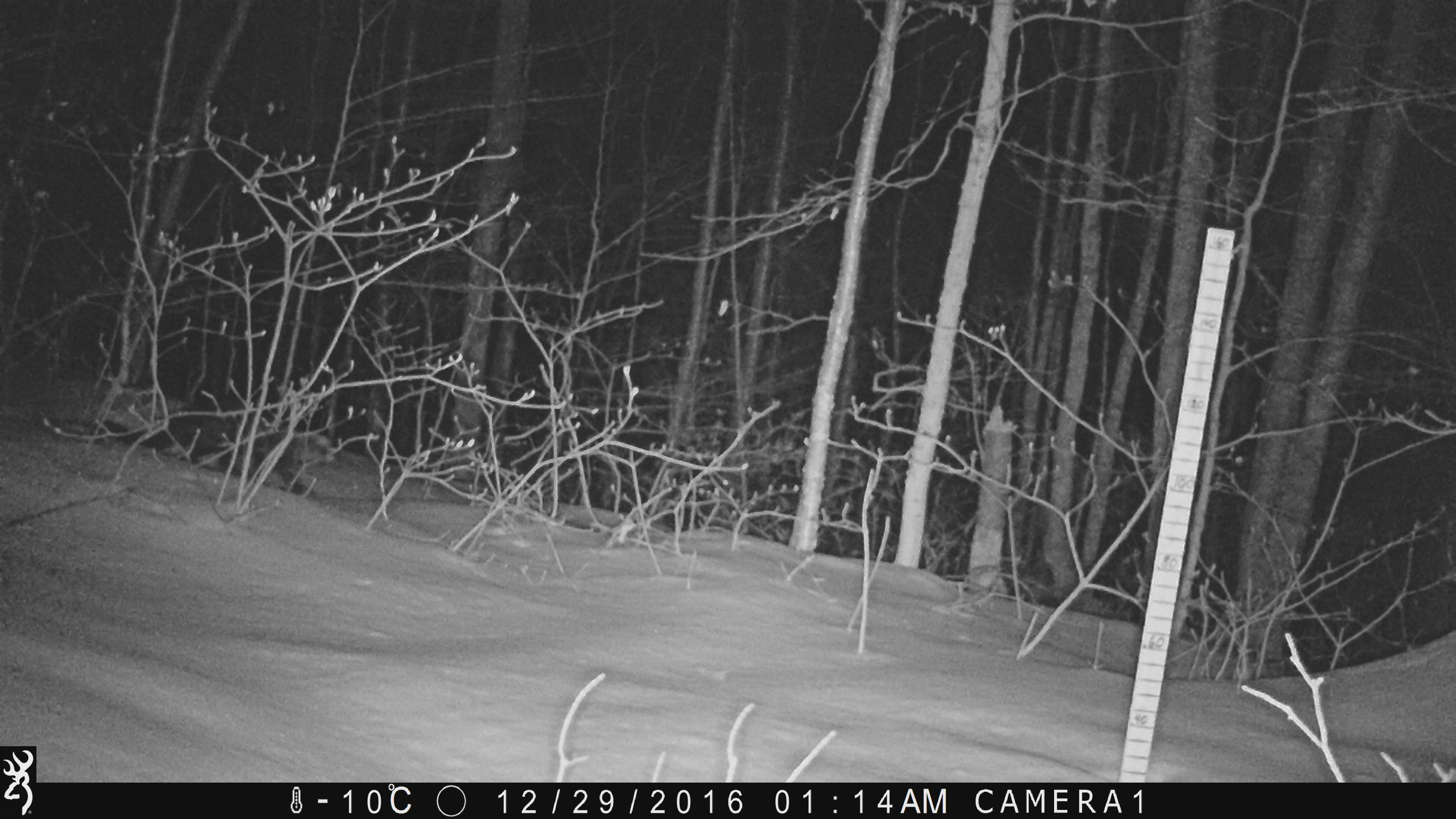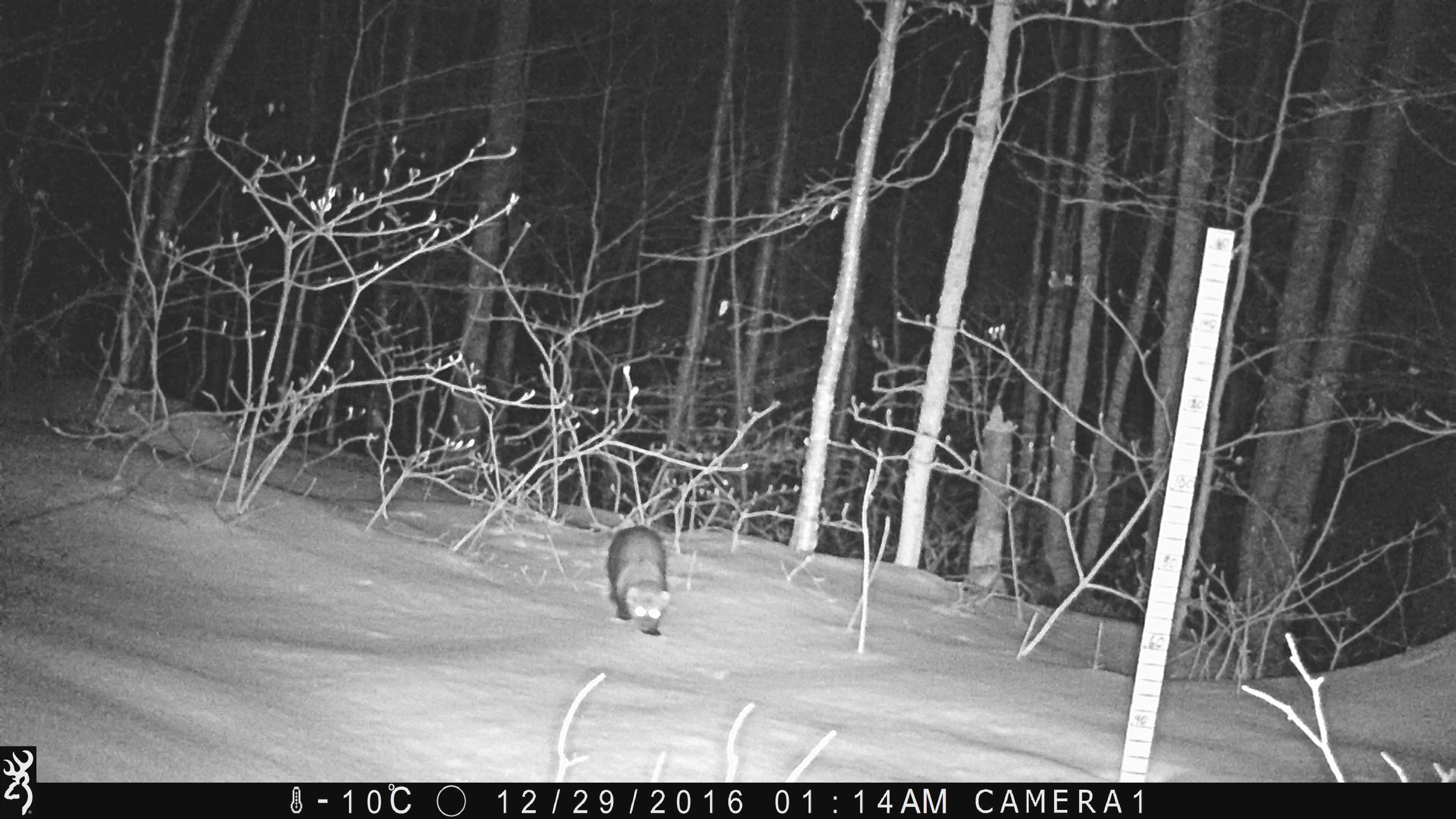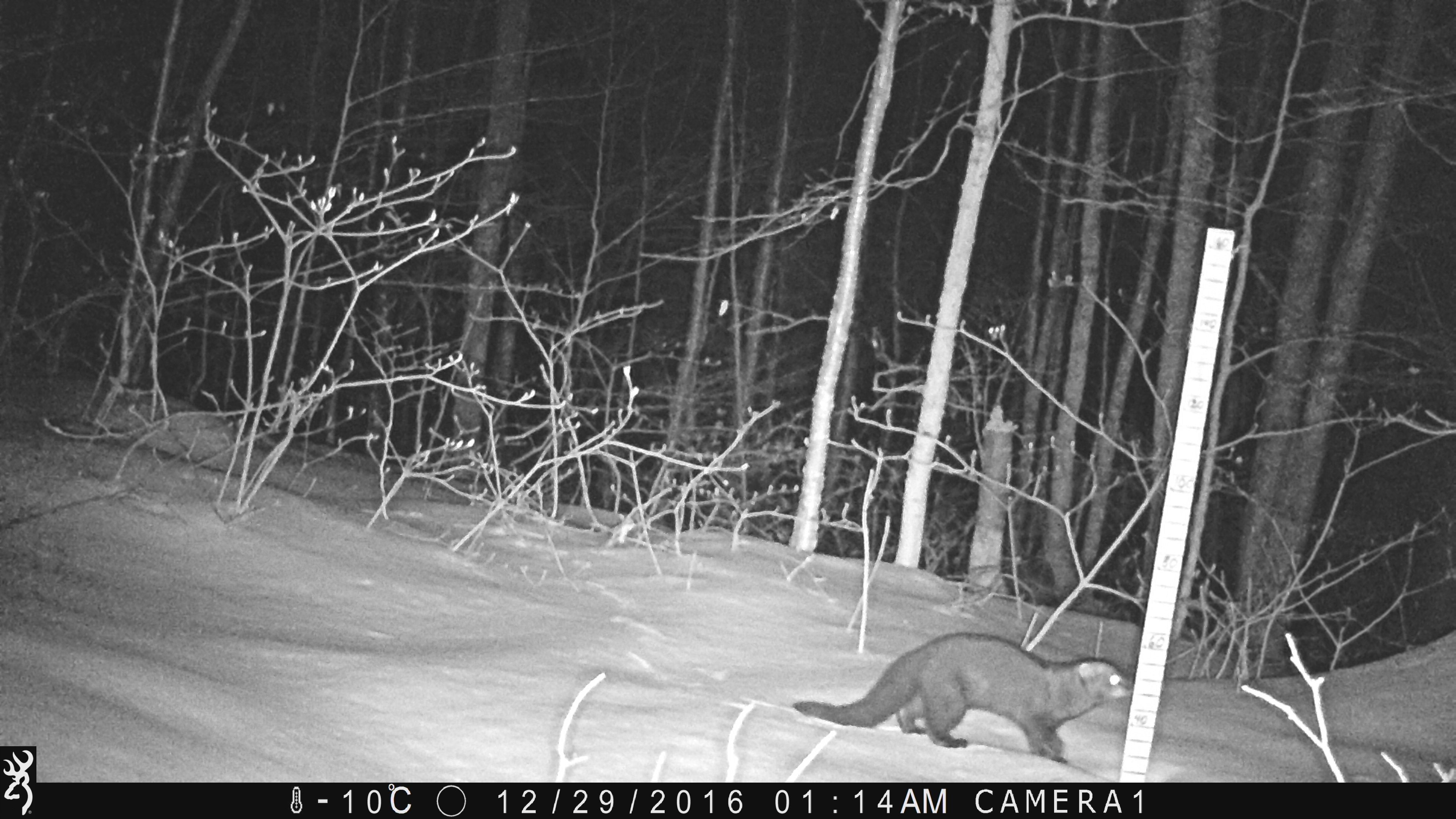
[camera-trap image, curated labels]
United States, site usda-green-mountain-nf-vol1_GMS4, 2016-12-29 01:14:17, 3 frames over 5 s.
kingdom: Animalia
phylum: Chordata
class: Mammalia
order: Carnivora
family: Mustelidae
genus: Pekania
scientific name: Pekania pennanti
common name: fisher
Fisher (Pekania pennanti).